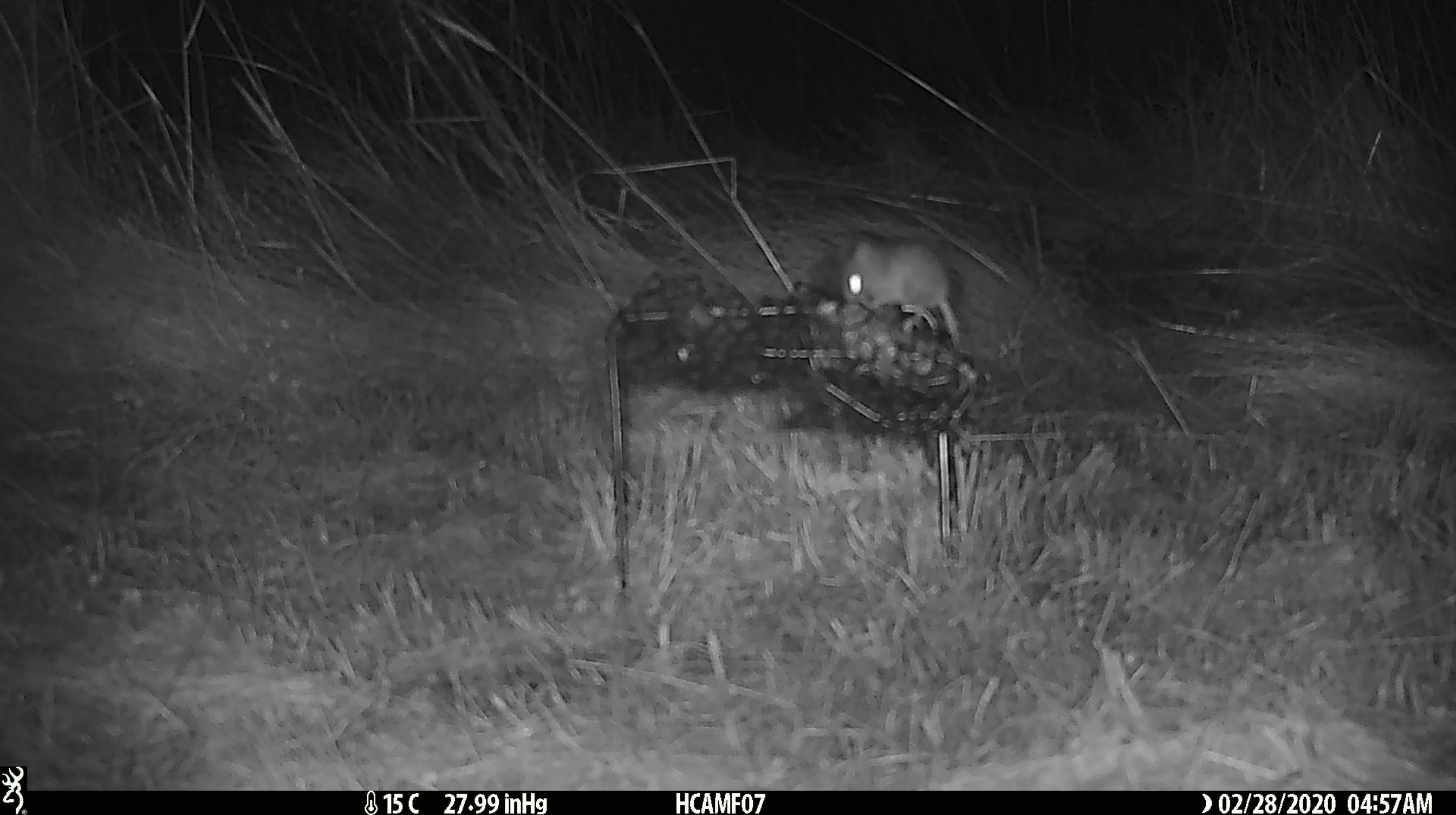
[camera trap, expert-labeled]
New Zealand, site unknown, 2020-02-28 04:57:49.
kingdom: Animalia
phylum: Chordata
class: Mammalia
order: Rodentia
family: Muridae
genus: Mus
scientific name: Mus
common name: mouse